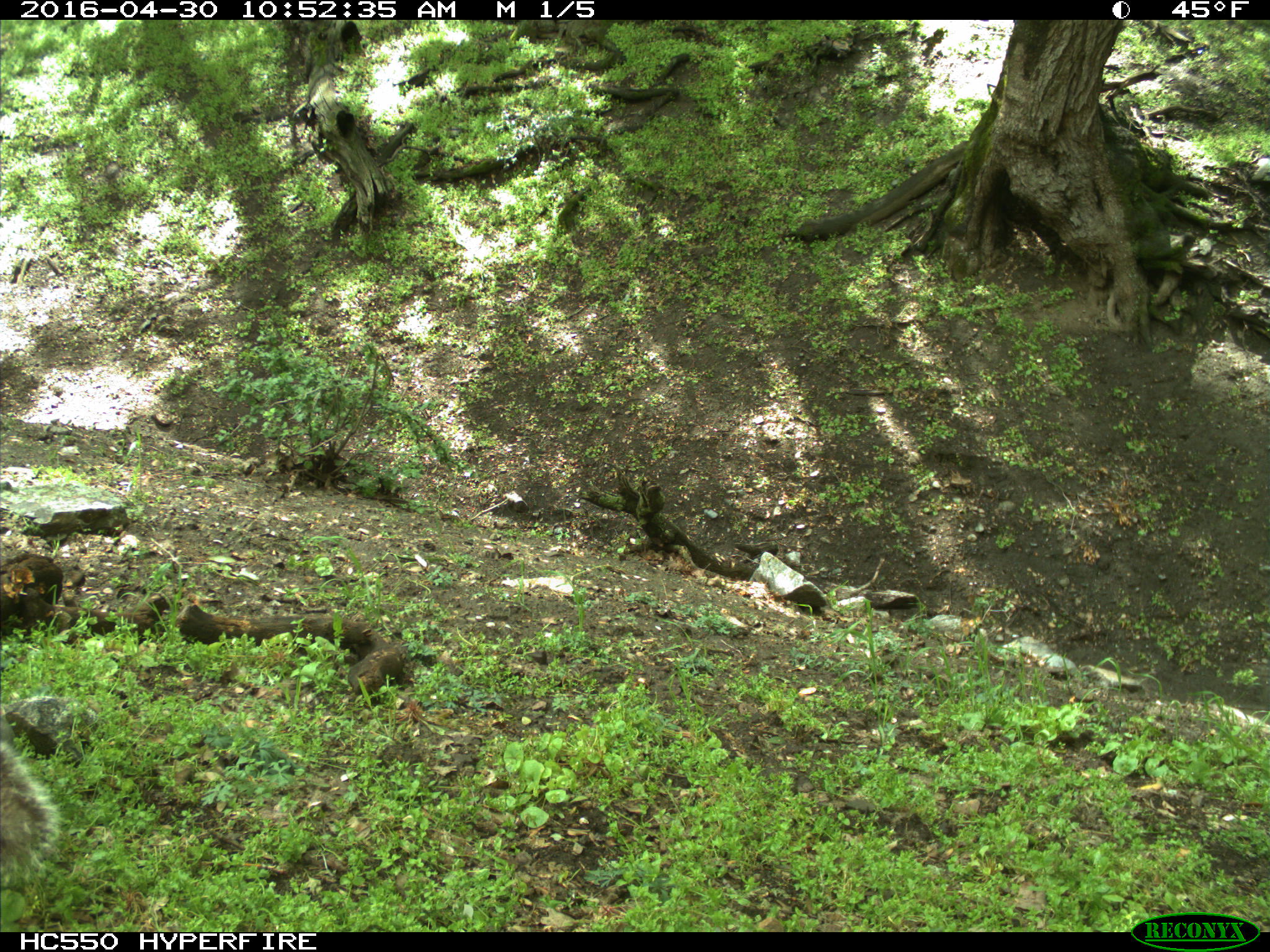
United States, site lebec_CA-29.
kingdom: Animalia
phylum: Chordata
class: Mammalia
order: Rodentia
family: Sciuridae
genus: Sciurus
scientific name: Sciurus carolinensis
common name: eastern gray squirrel